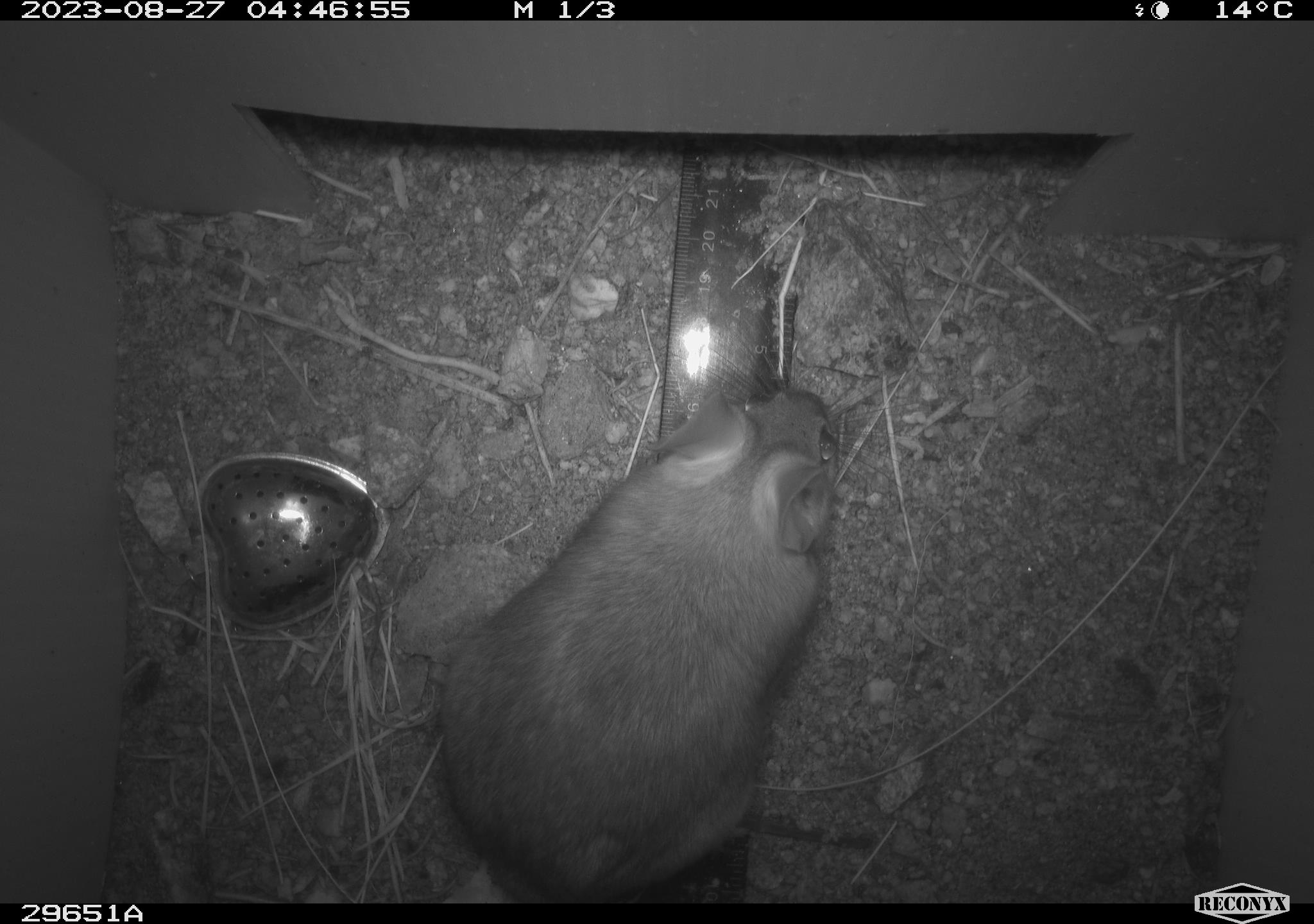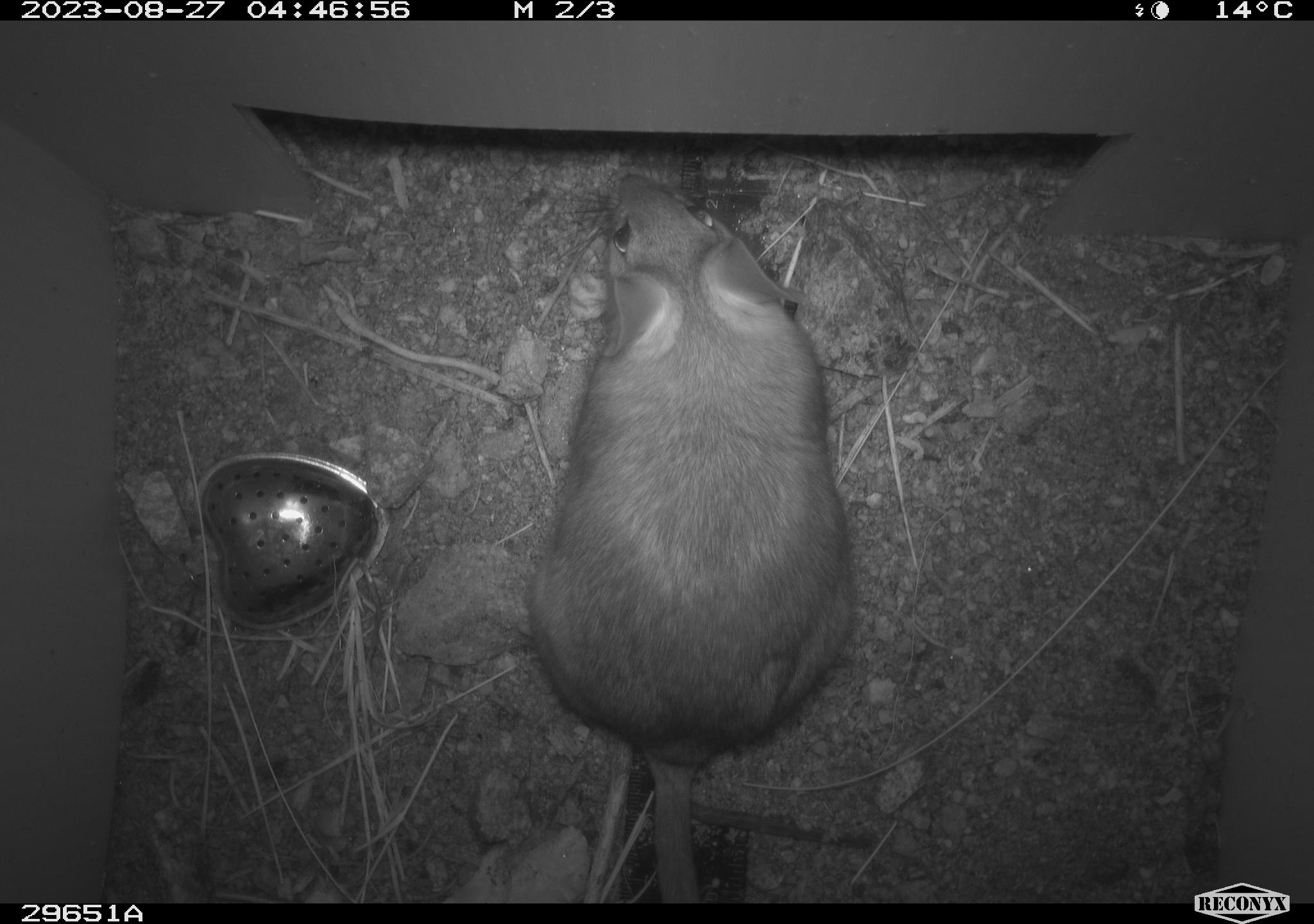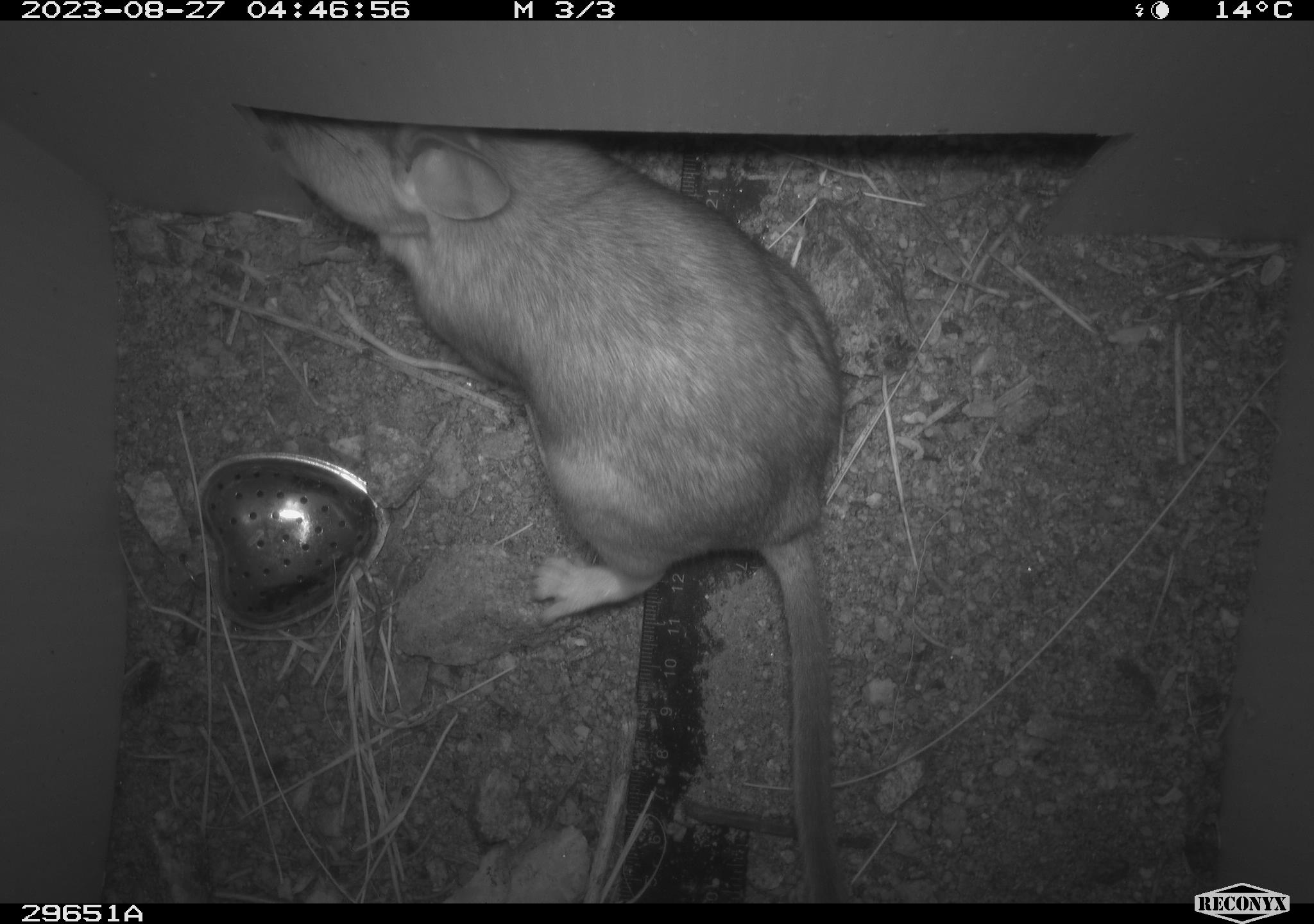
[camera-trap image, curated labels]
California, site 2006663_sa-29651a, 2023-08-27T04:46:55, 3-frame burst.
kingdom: Animalia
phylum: Chordata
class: Mammalia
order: Rodentia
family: Cricetidae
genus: Neotoma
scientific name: Neotoma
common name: pack rat or woodrat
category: neotoma species